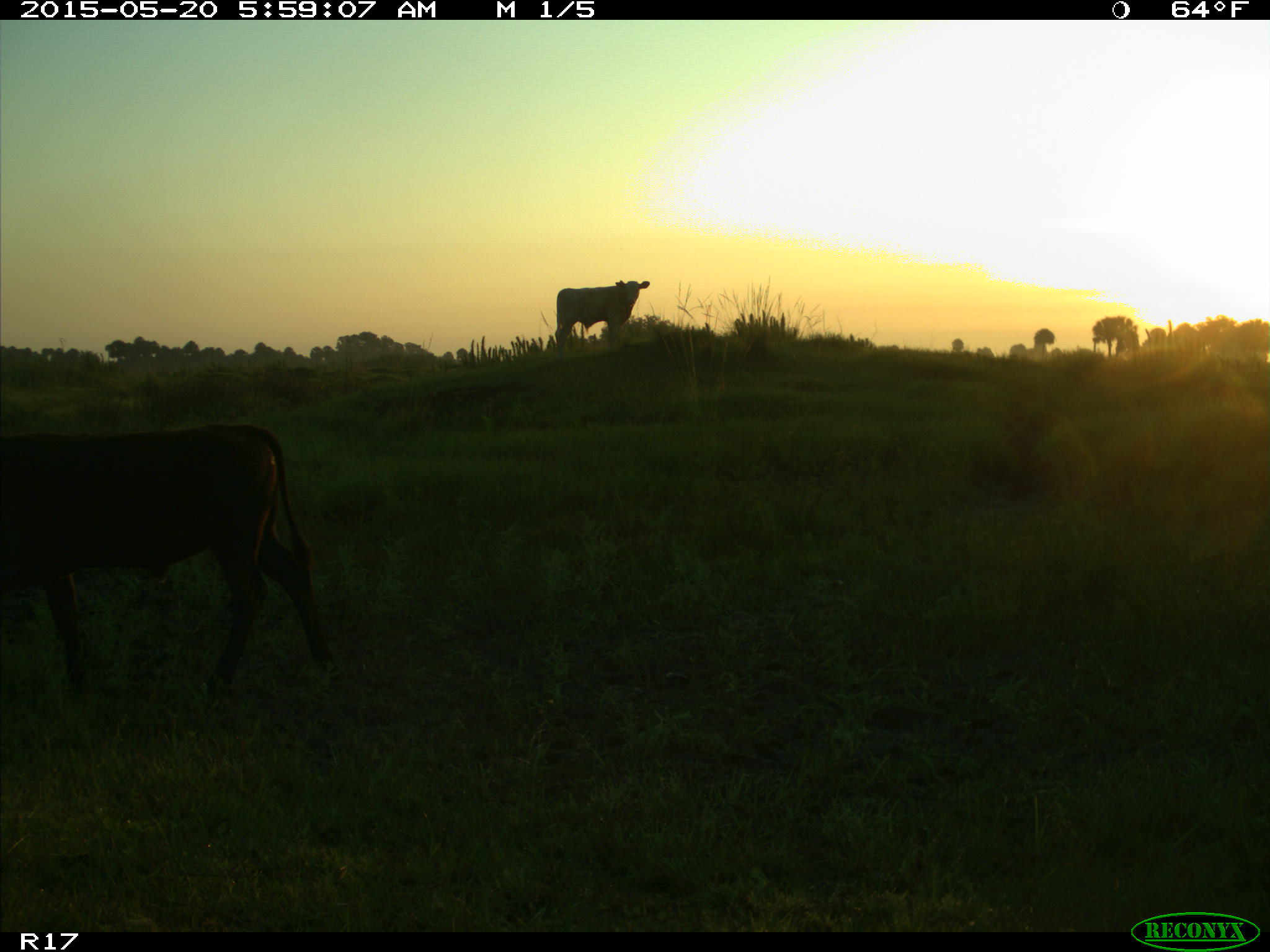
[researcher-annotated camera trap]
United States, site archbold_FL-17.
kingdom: Animalia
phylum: Chordata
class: Mammalia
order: Artiodactyla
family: Bovidae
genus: Bos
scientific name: Bos taurus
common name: domestic cow